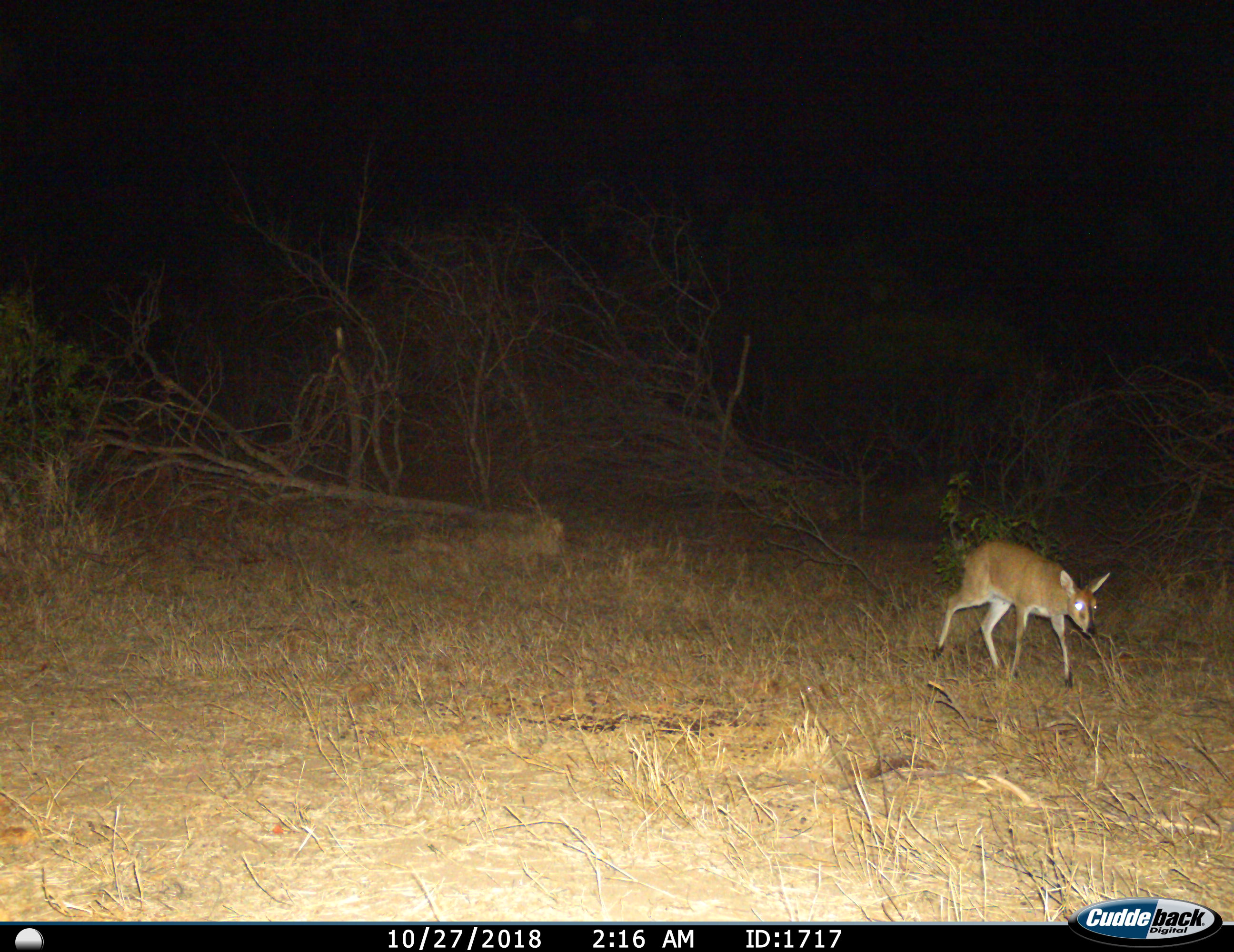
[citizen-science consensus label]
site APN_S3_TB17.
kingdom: Animalia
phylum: Chordata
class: Mammalia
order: Artiodactyla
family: Bovidae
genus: Sylvicapra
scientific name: Sylvicapra grimmia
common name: common duiker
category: duikercommongrey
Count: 1.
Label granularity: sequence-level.